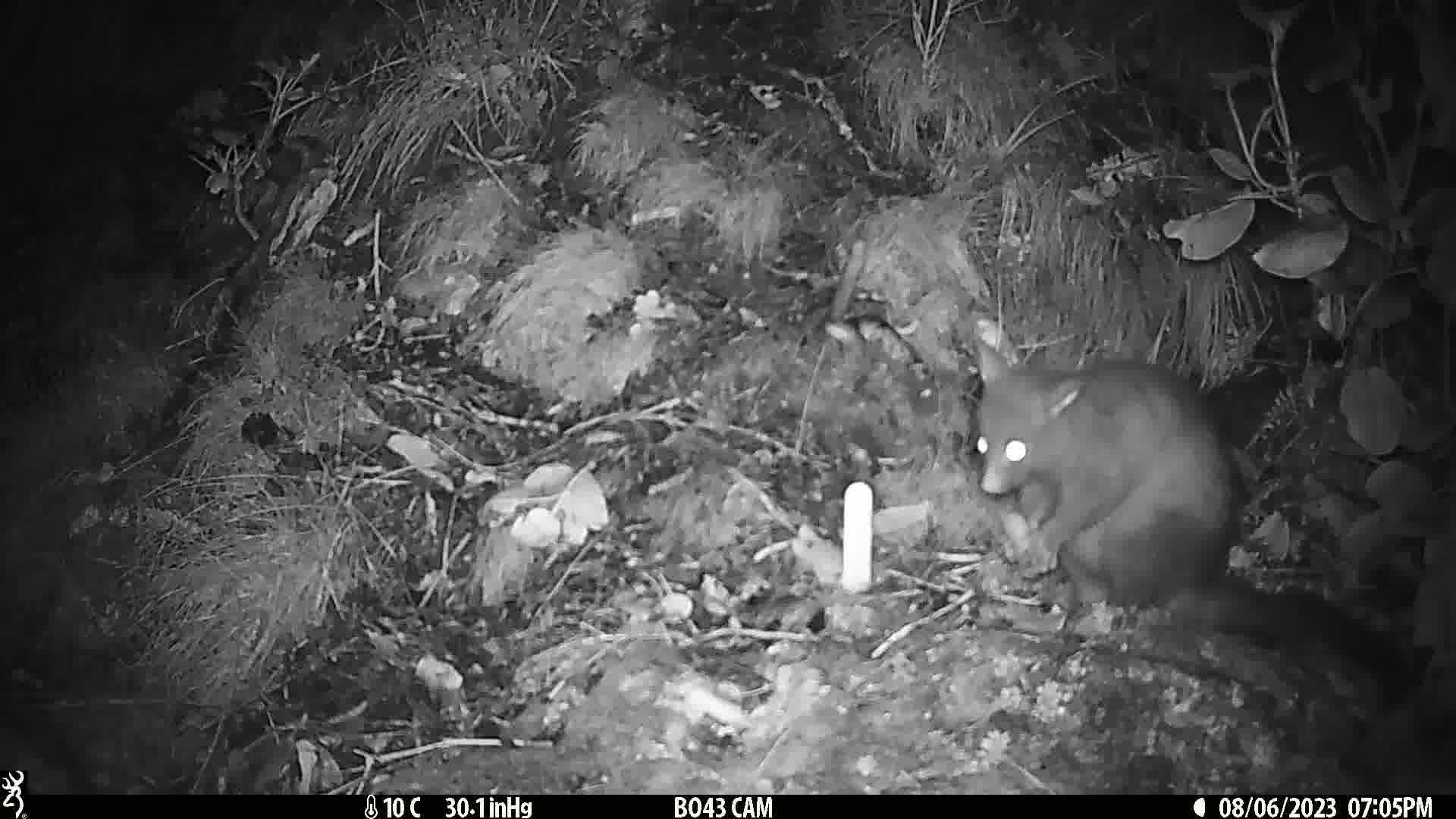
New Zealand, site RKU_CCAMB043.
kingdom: Animalia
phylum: Chordata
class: Mammalia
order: Diprotodontia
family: Phalangeridae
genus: Trichosurus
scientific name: Trichosurus vulpecula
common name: common brushtail possum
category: possum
Possum (common brushtail possum) (Trichosurus vulpecula).